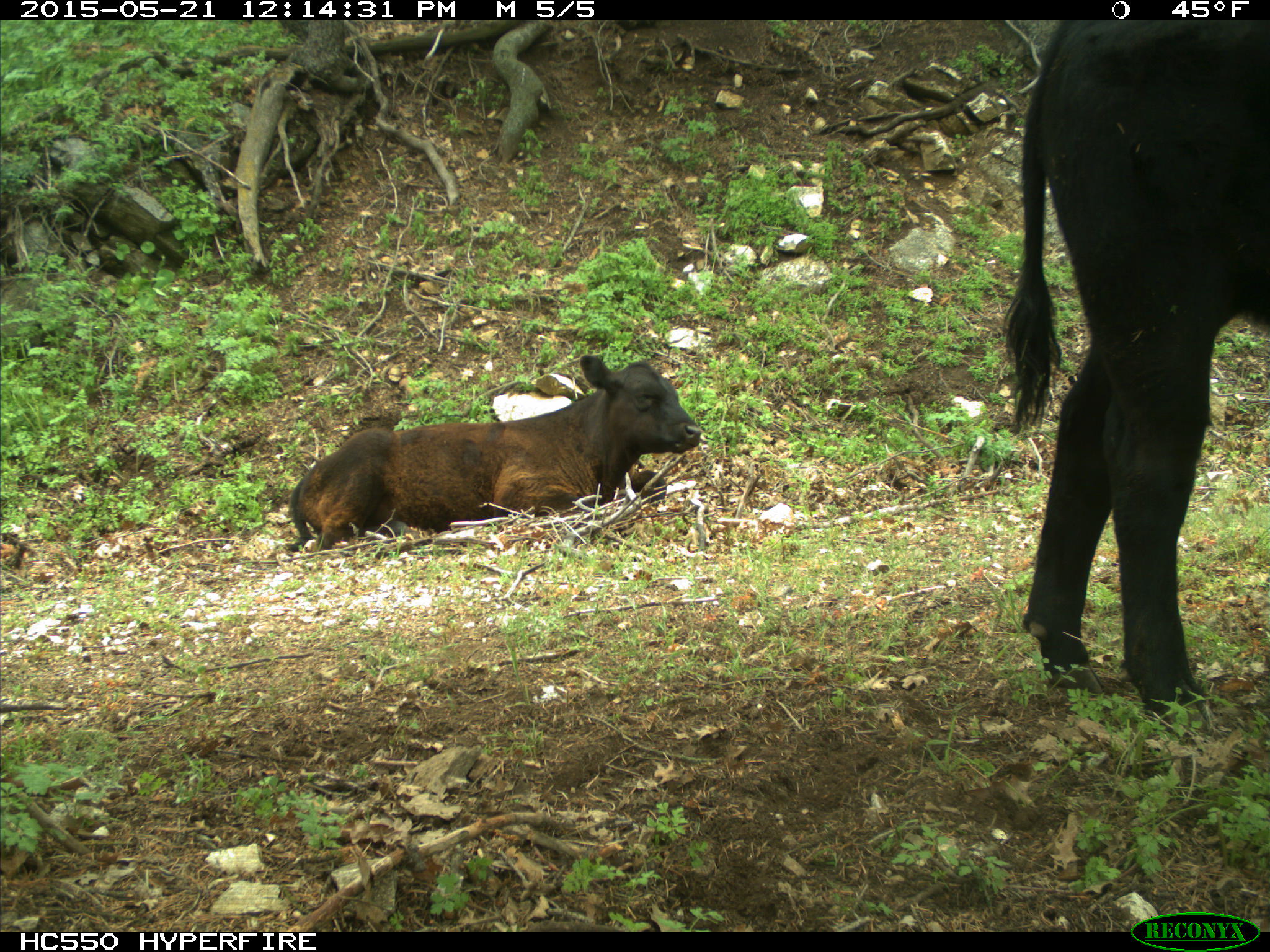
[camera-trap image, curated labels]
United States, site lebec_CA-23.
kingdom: Animalia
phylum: Chordata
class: Mammalia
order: Artiodactyla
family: Bovidae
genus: Bos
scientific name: Bos taurus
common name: domestic cow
Bos taurus (domestic cow).